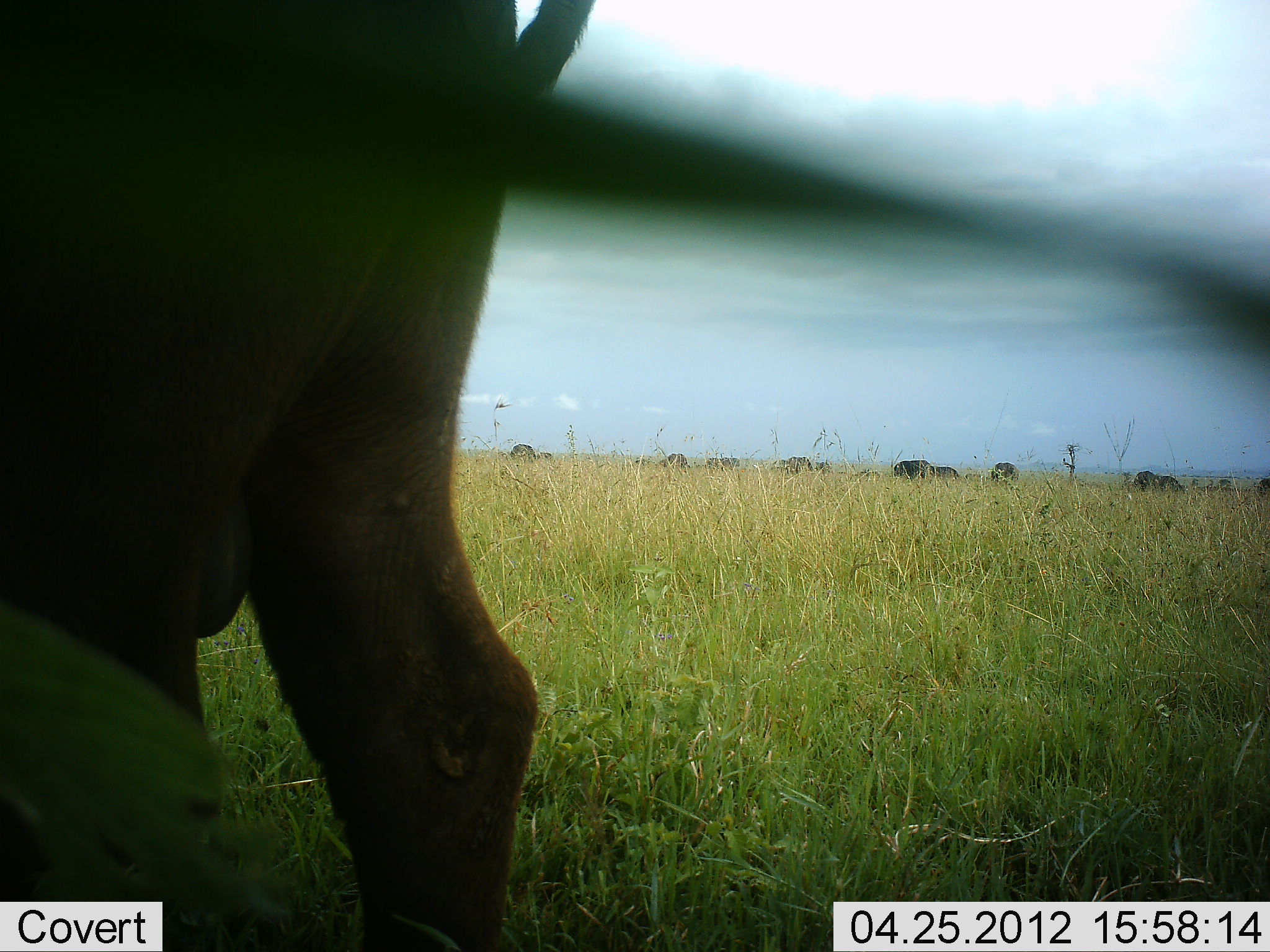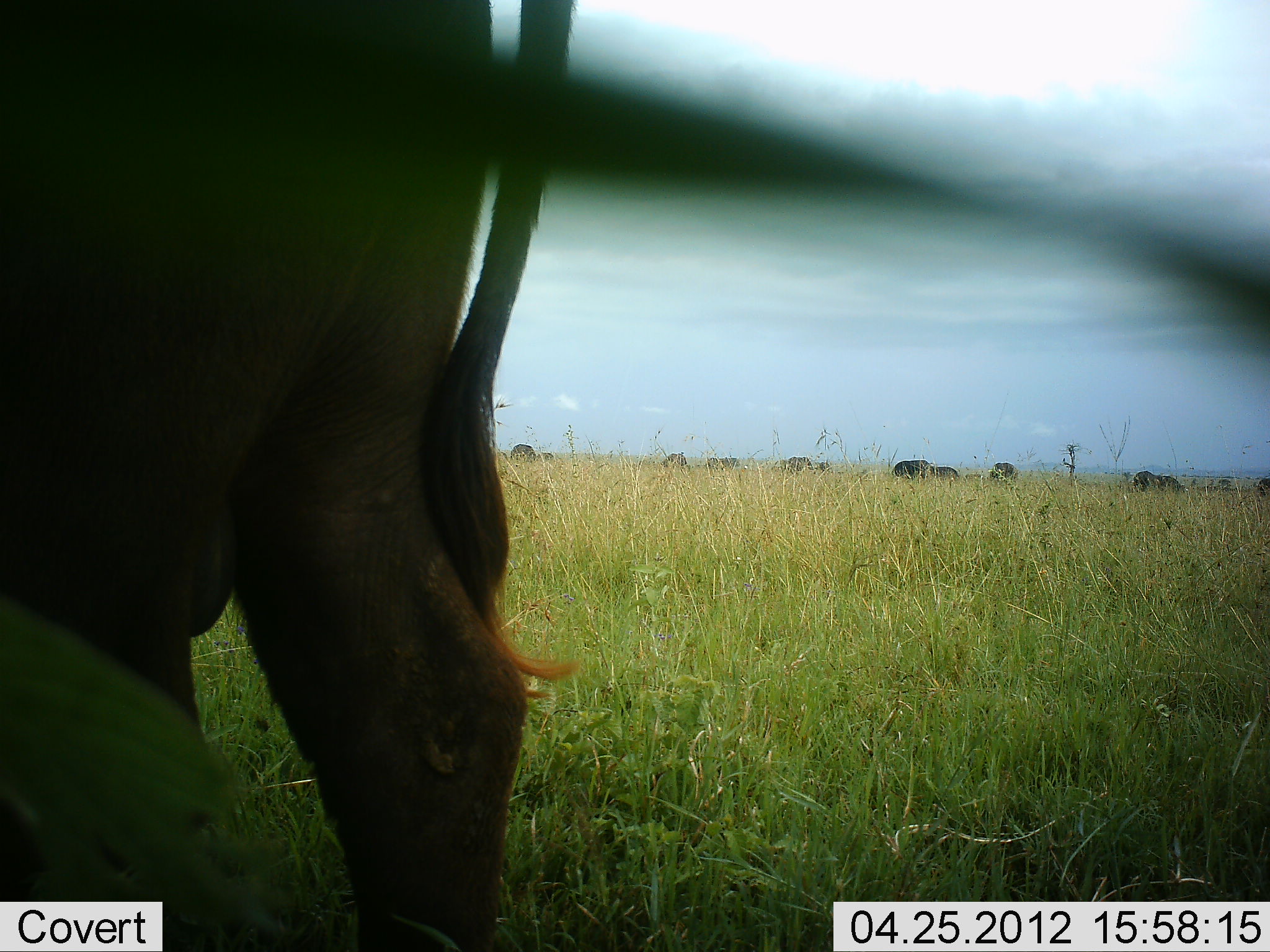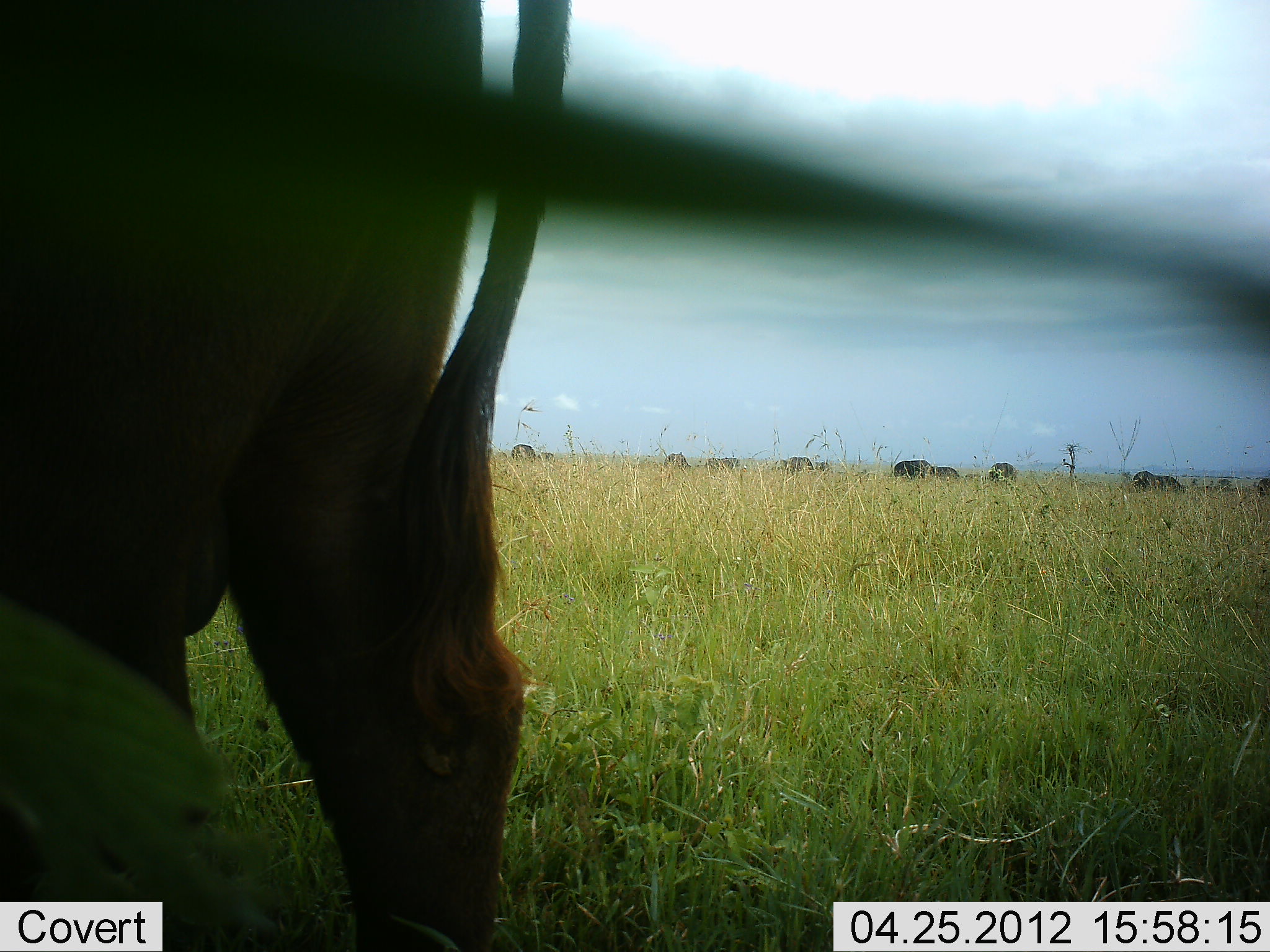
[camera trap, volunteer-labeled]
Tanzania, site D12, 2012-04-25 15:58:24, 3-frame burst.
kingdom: Animalia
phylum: Chordata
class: Mammalia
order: Artiodactyla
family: Bovidae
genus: Syncerus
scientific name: Syncerus caffer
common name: cape buffalo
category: buffalo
Buffalo (cape buffalo) (Syncerus caffer), count 10. Behavior (volunteer vote fractions): standing 92%, resting 0%, moving 15%, interacting 8%. Young present (vote fraction): 0%. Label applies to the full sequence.